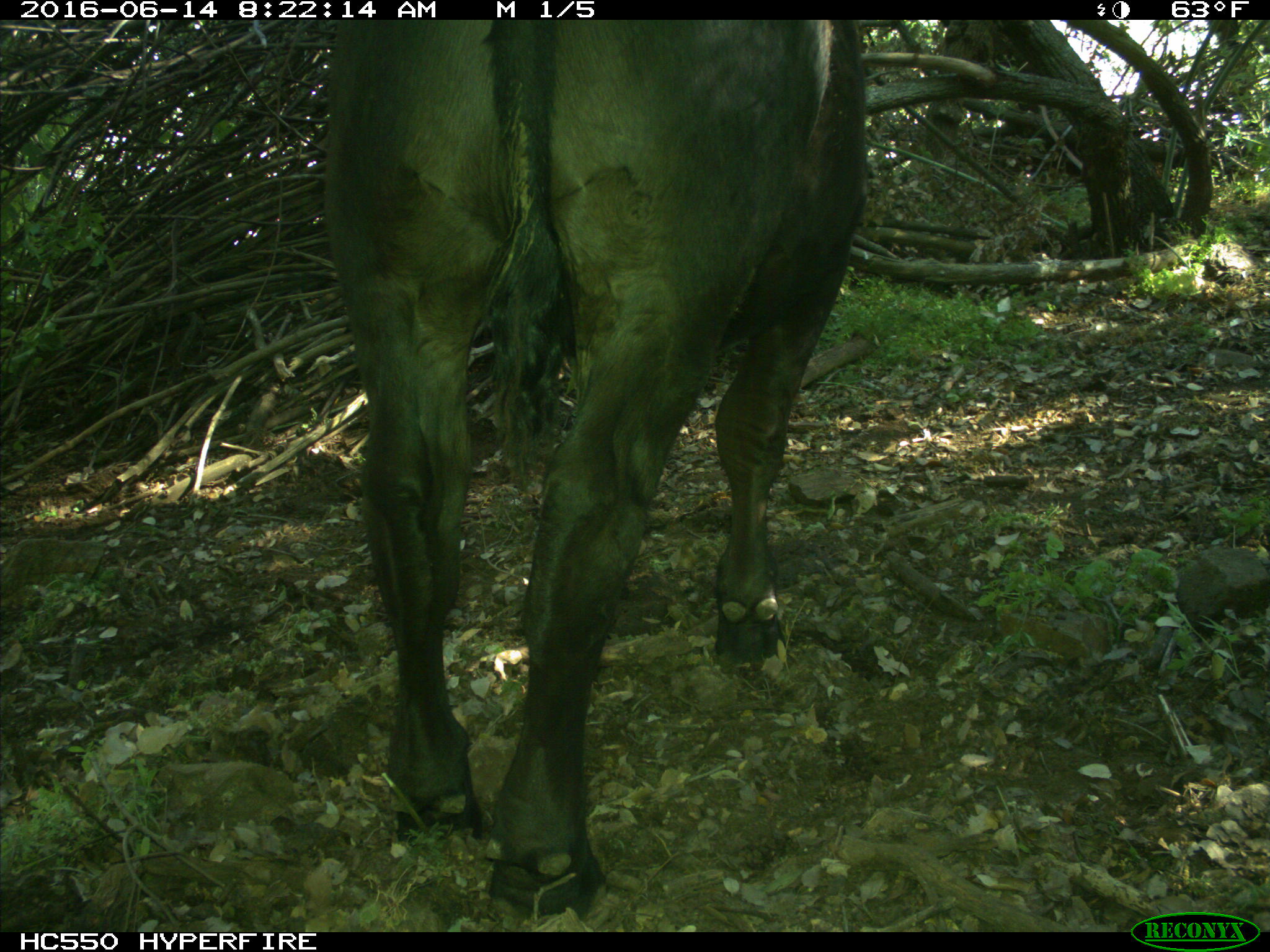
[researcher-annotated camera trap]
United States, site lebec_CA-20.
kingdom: Animalia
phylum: Chordata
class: Mammalia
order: Artiodactyla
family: Bovidae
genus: Bos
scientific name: Bos taurus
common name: domestic cow